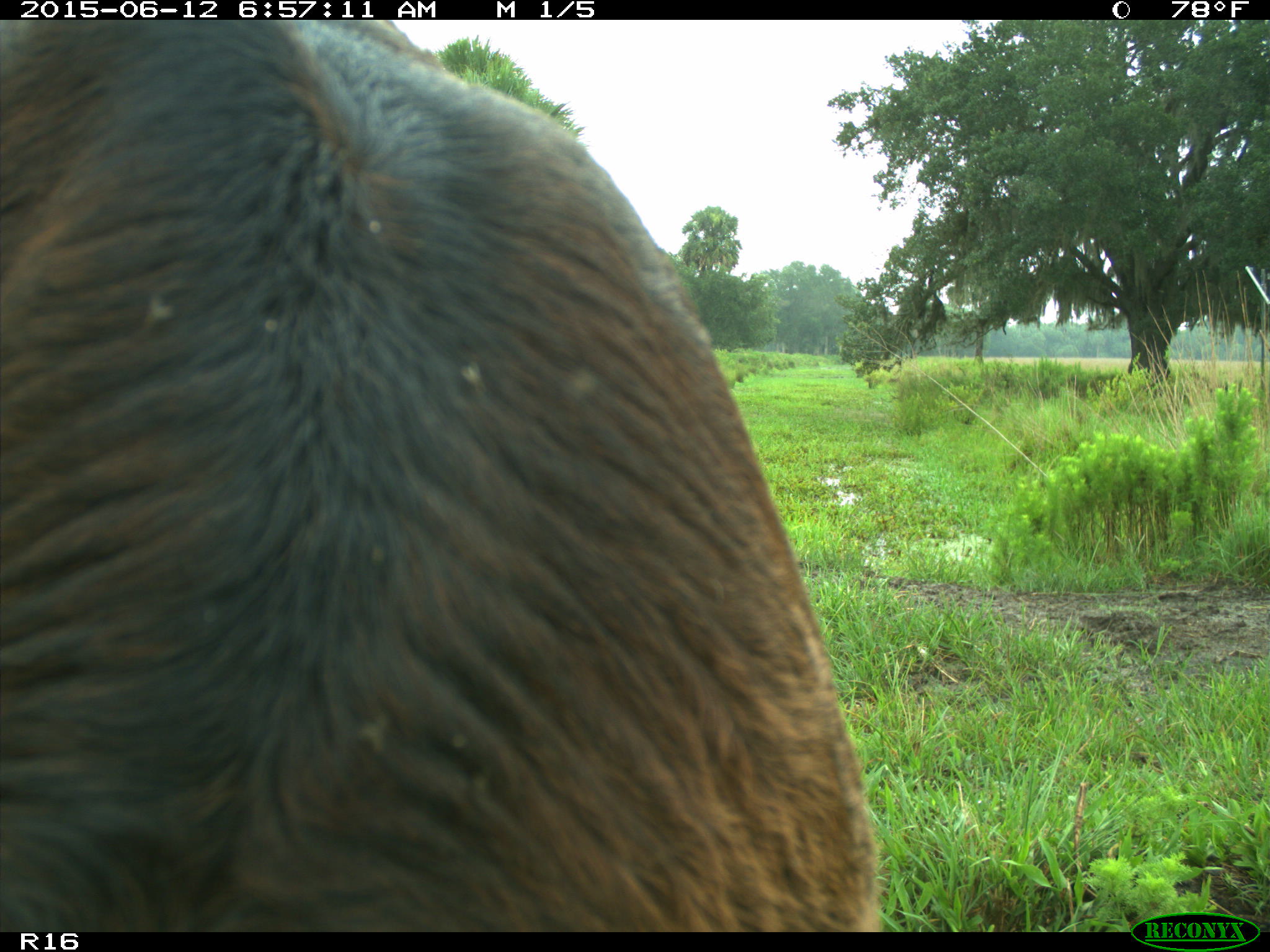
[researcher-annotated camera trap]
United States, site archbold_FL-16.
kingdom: Animalia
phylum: Chordata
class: Mammalia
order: Artiodactyla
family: Bovidae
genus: Bos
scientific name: Bos taurus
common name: domestic cow